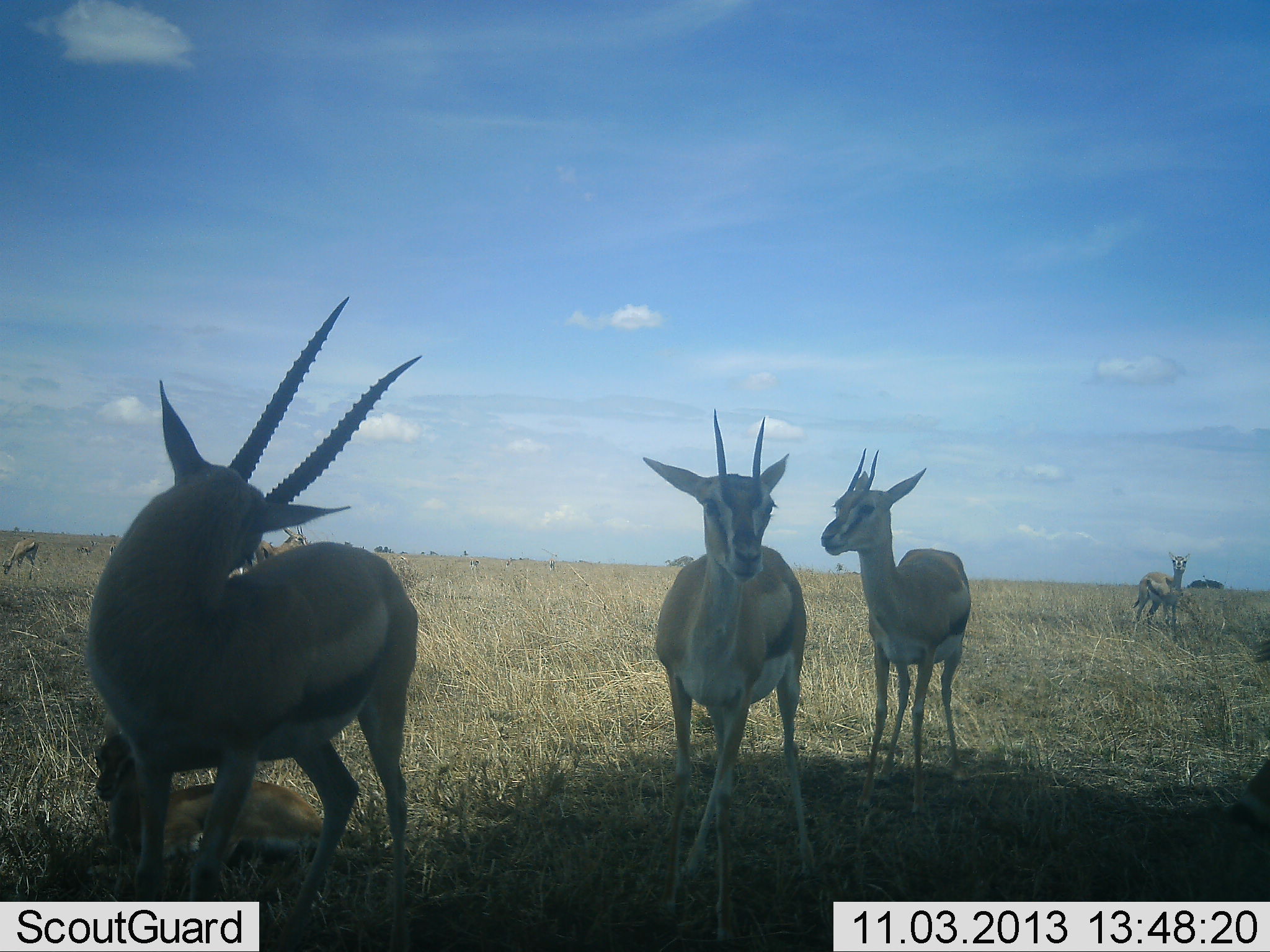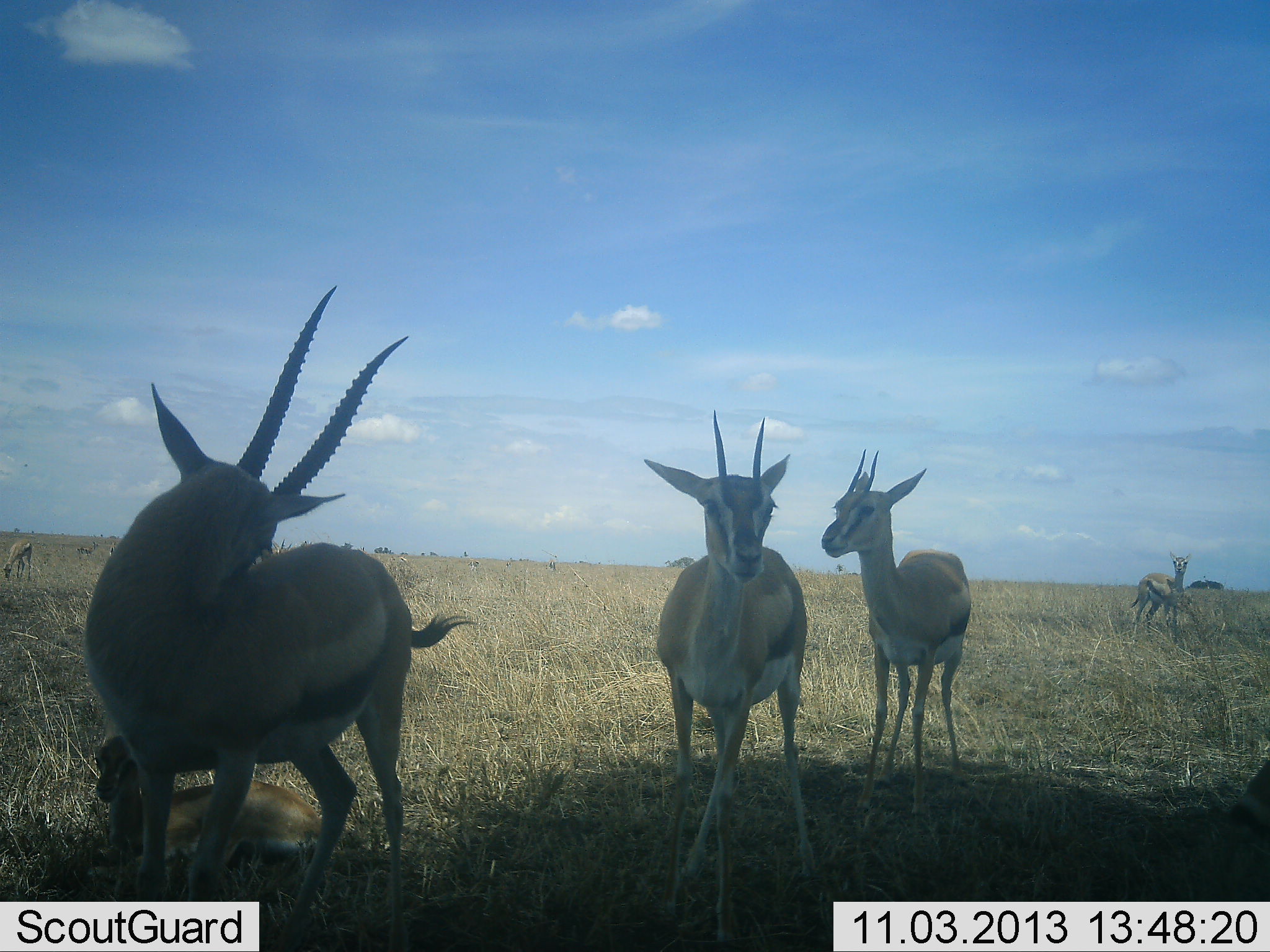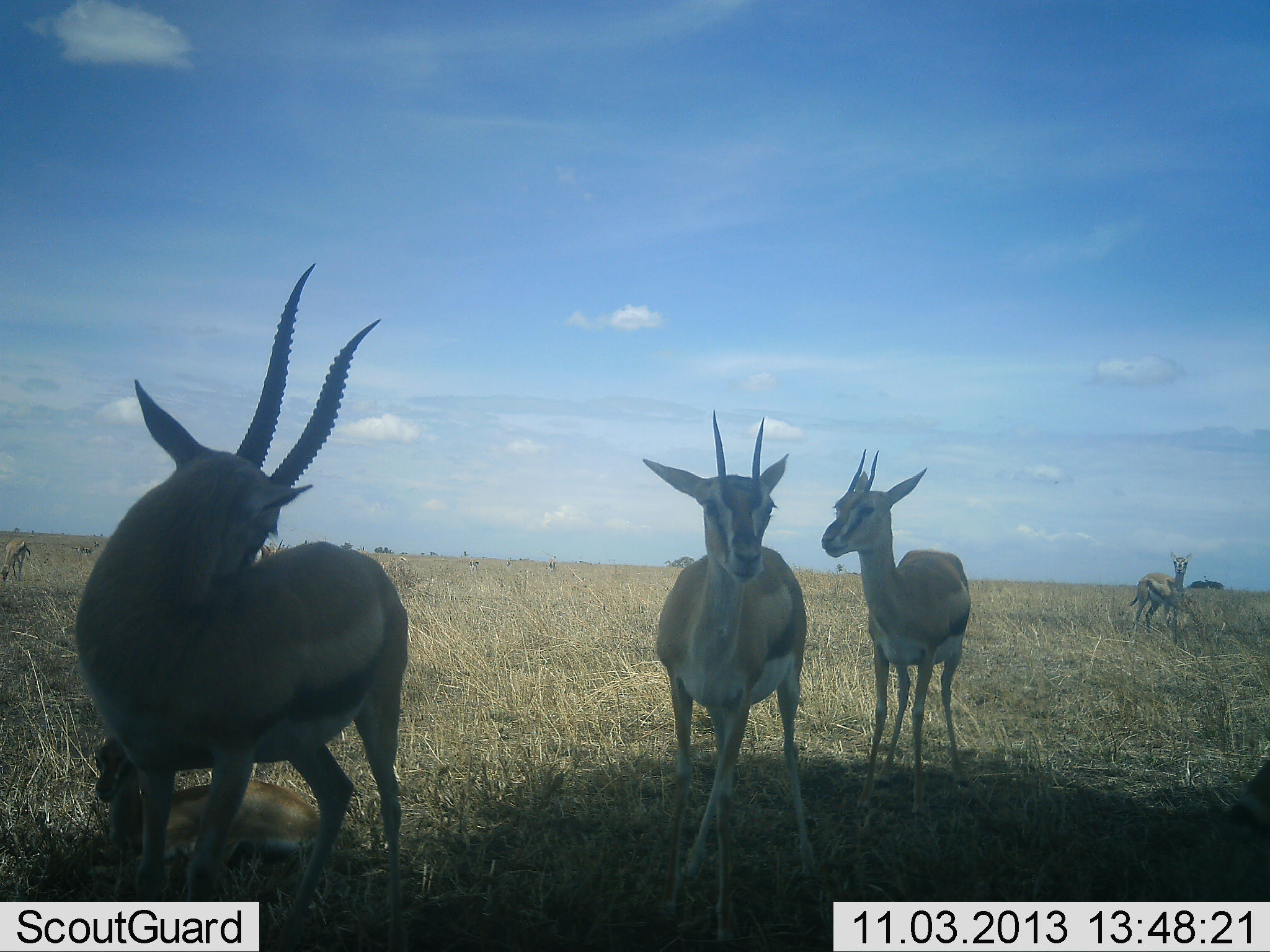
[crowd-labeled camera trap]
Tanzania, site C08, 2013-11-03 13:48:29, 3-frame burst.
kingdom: Animalia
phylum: Chordata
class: Mammalia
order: Artiodactyla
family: Bovidae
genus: Eudorcas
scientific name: Eudorcas thomsonii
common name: thomson's gazelle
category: gazellethomsons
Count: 5.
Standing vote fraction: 93%.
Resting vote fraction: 55%.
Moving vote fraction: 10%.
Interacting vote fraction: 8%.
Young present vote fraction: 55%.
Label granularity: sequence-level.